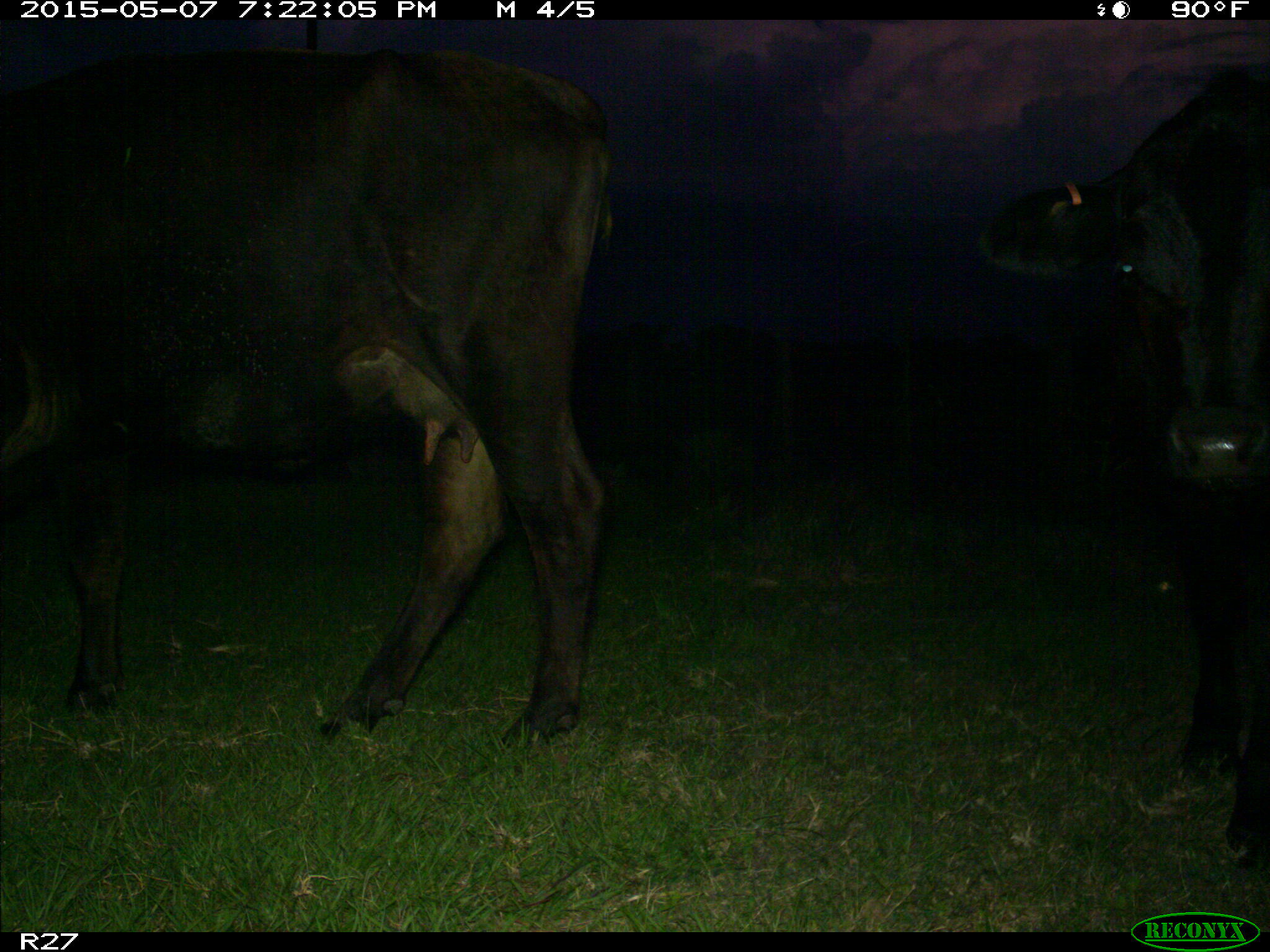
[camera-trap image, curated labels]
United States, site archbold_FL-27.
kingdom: Animalia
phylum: Chordata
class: Mammalia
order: Artiodactyla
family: Bovidae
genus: Bos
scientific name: Bos taurus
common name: domestic cow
Bos taurus (domestic cow).